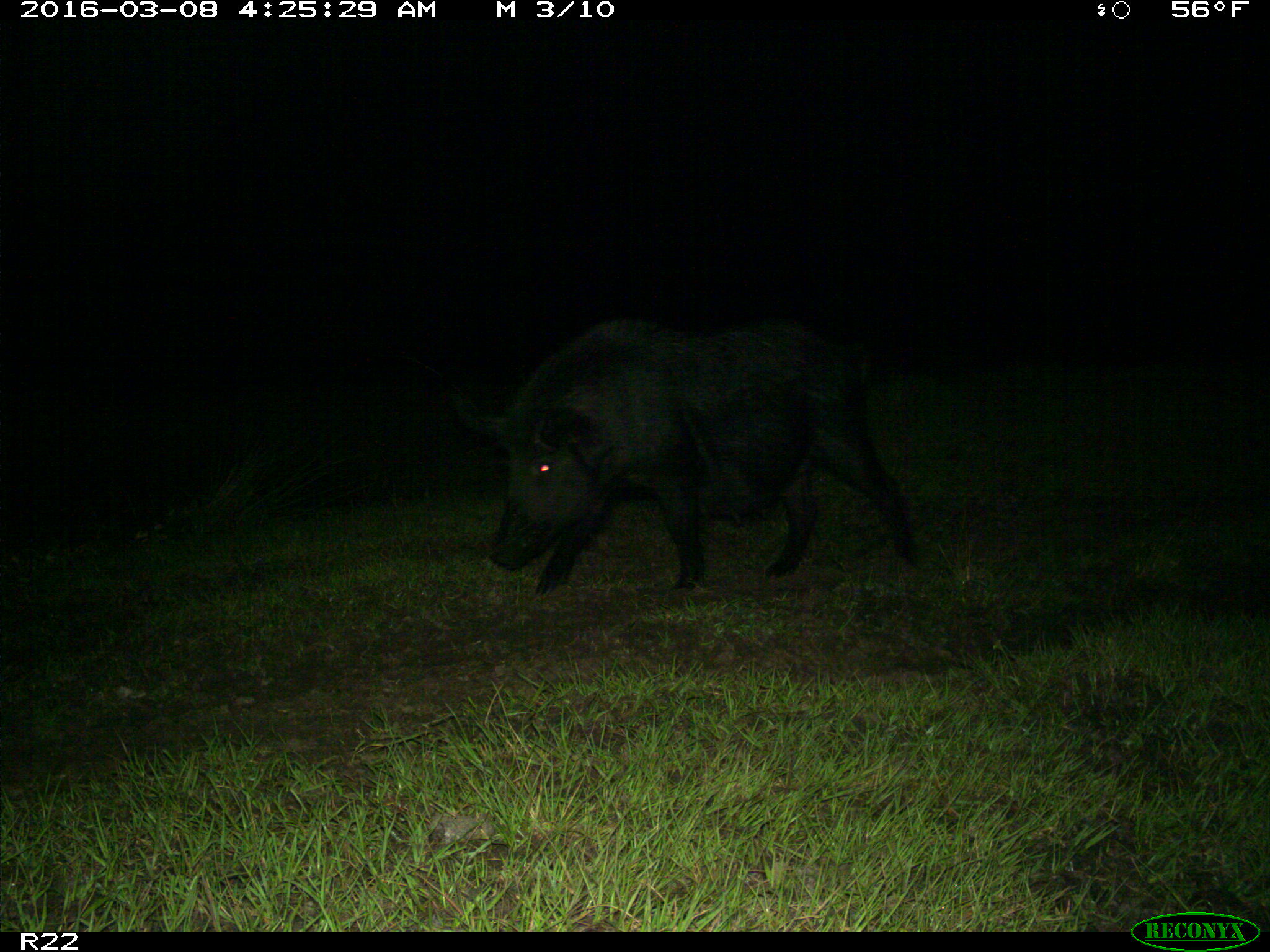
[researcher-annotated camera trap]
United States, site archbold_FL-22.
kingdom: Animalia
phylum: Chordata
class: Mammalia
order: Artiodactyla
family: Suidae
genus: Sus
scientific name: Sus scrofa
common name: wild boar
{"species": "Sus scrofa (wild boar)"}